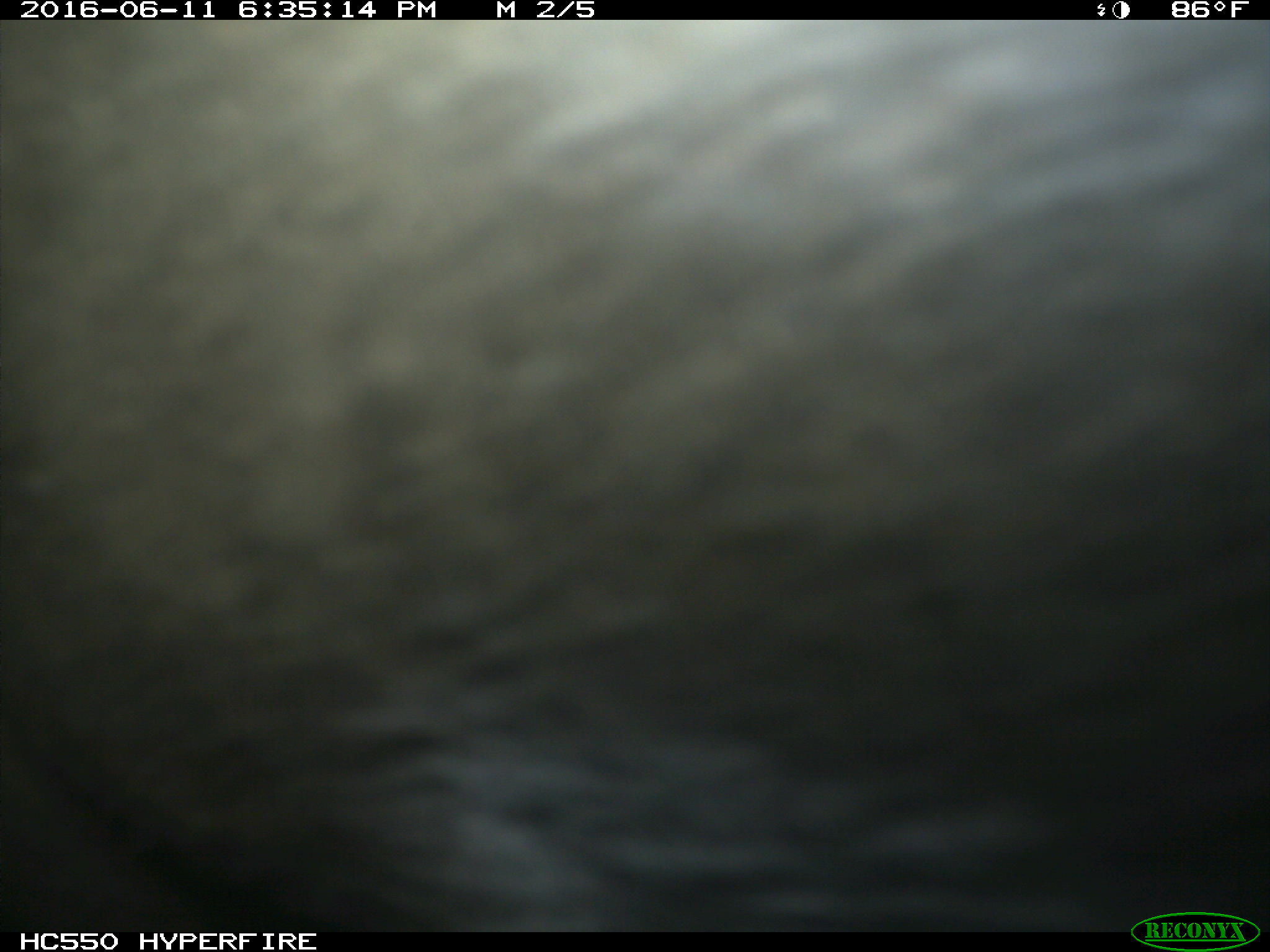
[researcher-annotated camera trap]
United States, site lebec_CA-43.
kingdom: Animalia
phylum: Chordata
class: Mammalia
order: Artiodactyla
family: Bovidae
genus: Bos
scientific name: Bos taurus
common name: domestic cow